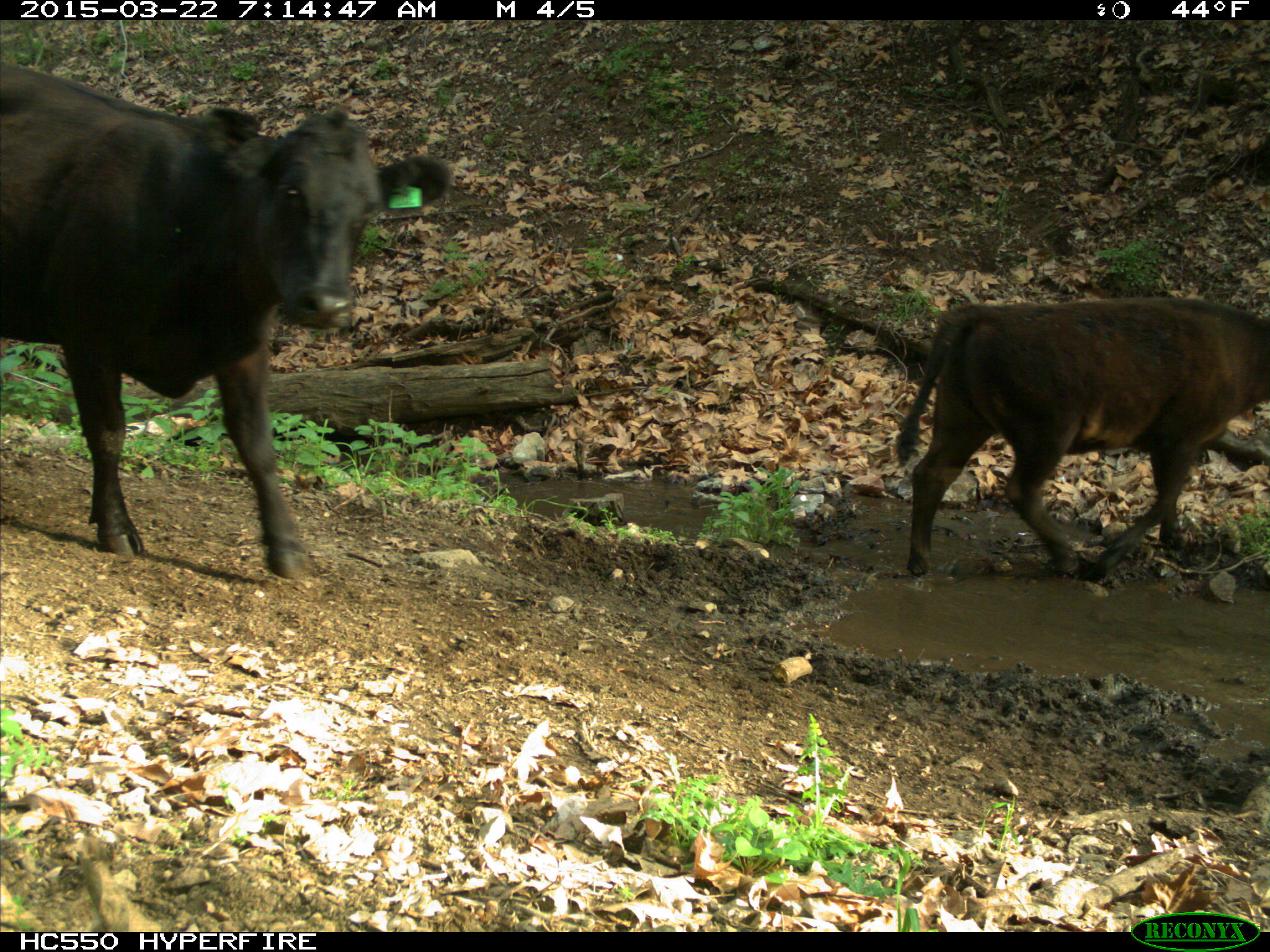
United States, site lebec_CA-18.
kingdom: Animalia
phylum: Chordata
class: Mammalia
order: Artiodactyla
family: Bovidae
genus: Bos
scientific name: Bos taurus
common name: domestic cow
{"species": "Bos taurus (domestic cow)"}